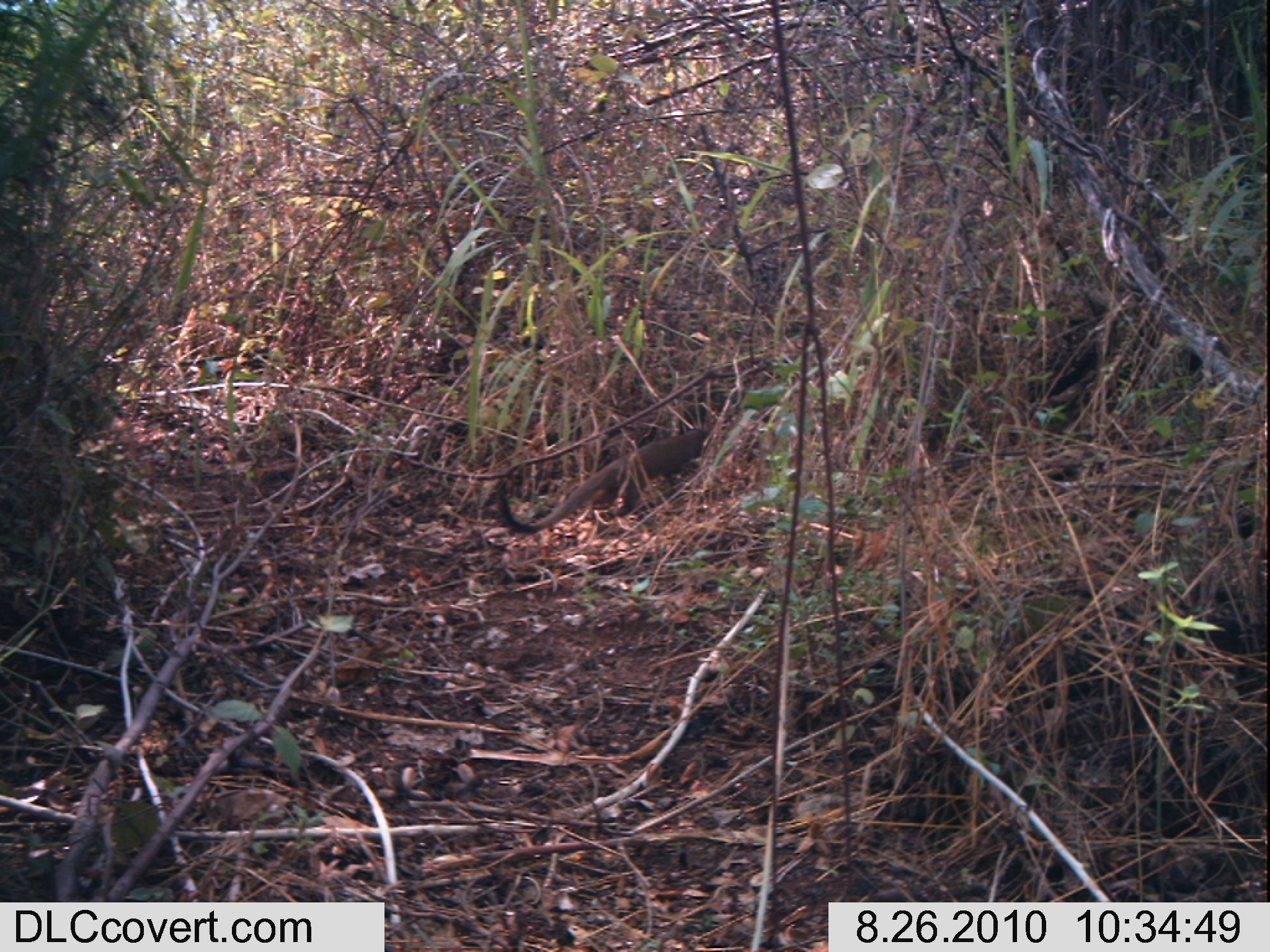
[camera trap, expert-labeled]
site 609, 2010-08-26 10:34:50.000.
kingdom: Animalia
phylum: Chordata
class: Mammalia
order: Carnivora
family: Herpestidae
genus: Herpestes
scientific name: Herpestes sanguineus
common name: slender mongoose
Herpestes sanguineus (slender mongoose), count 1.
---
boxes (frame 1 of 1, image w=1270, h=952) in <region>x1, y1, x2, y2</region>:
herpestes sanguineus: <region>495, 427, 711, 535</region>